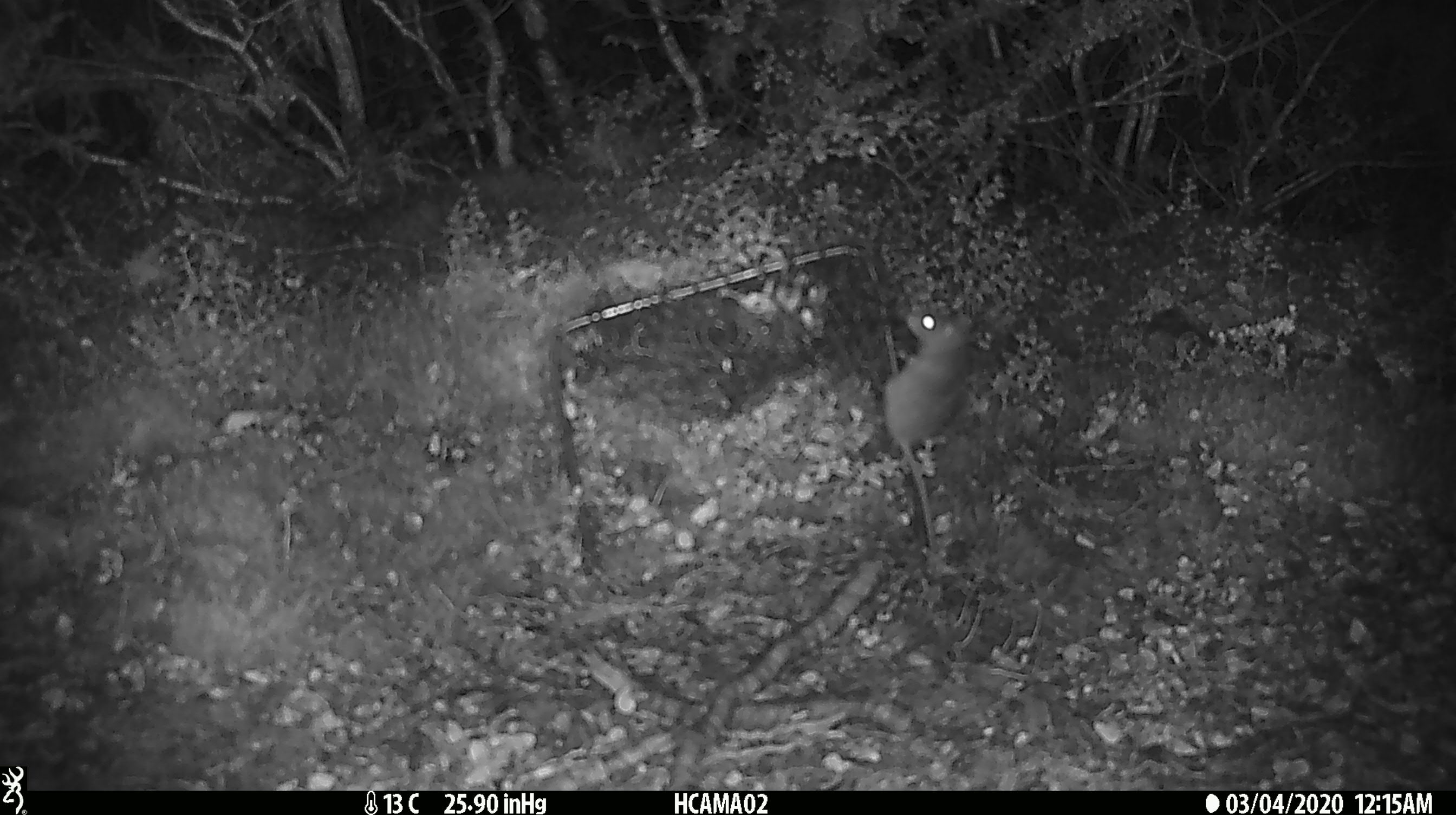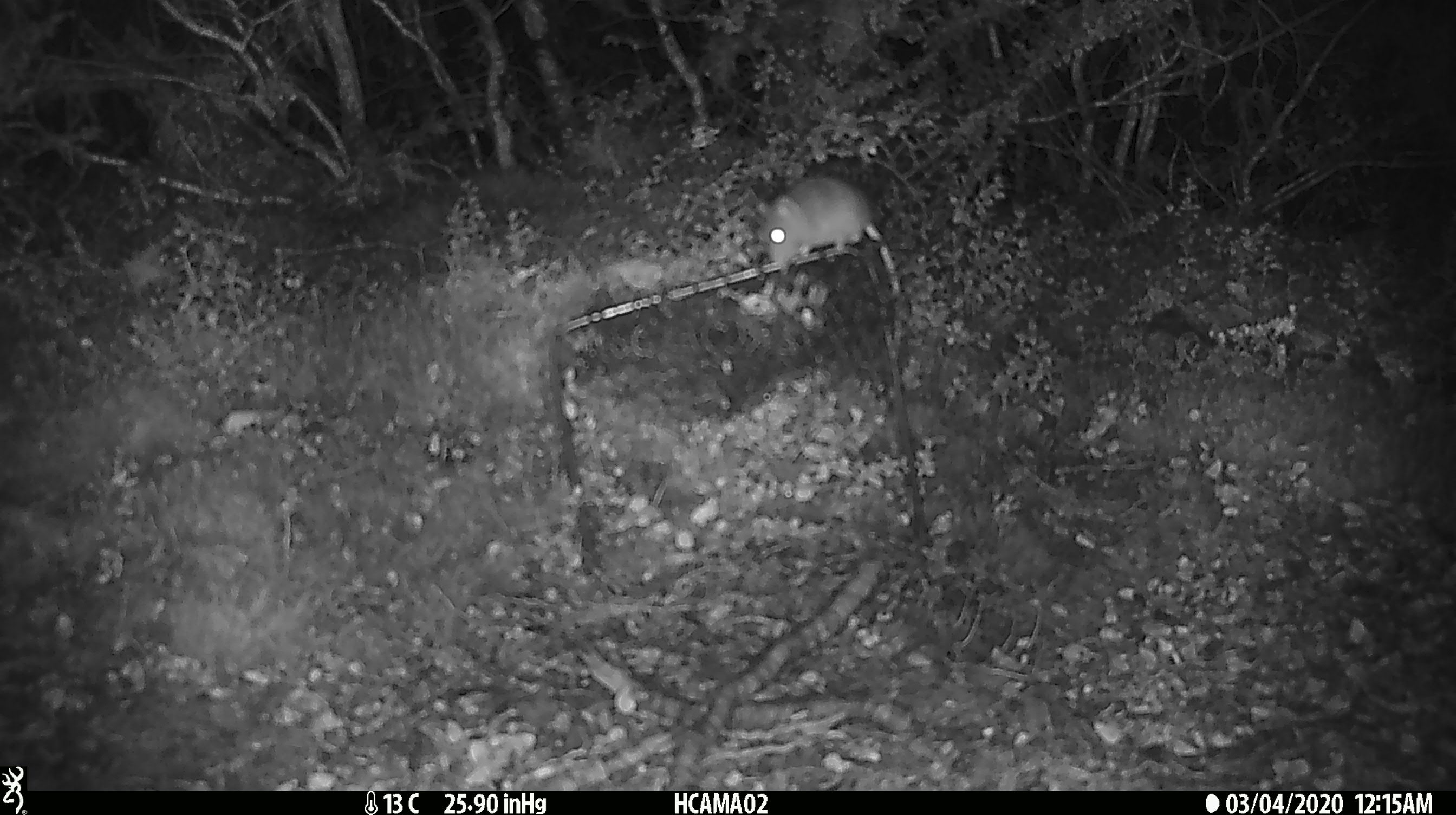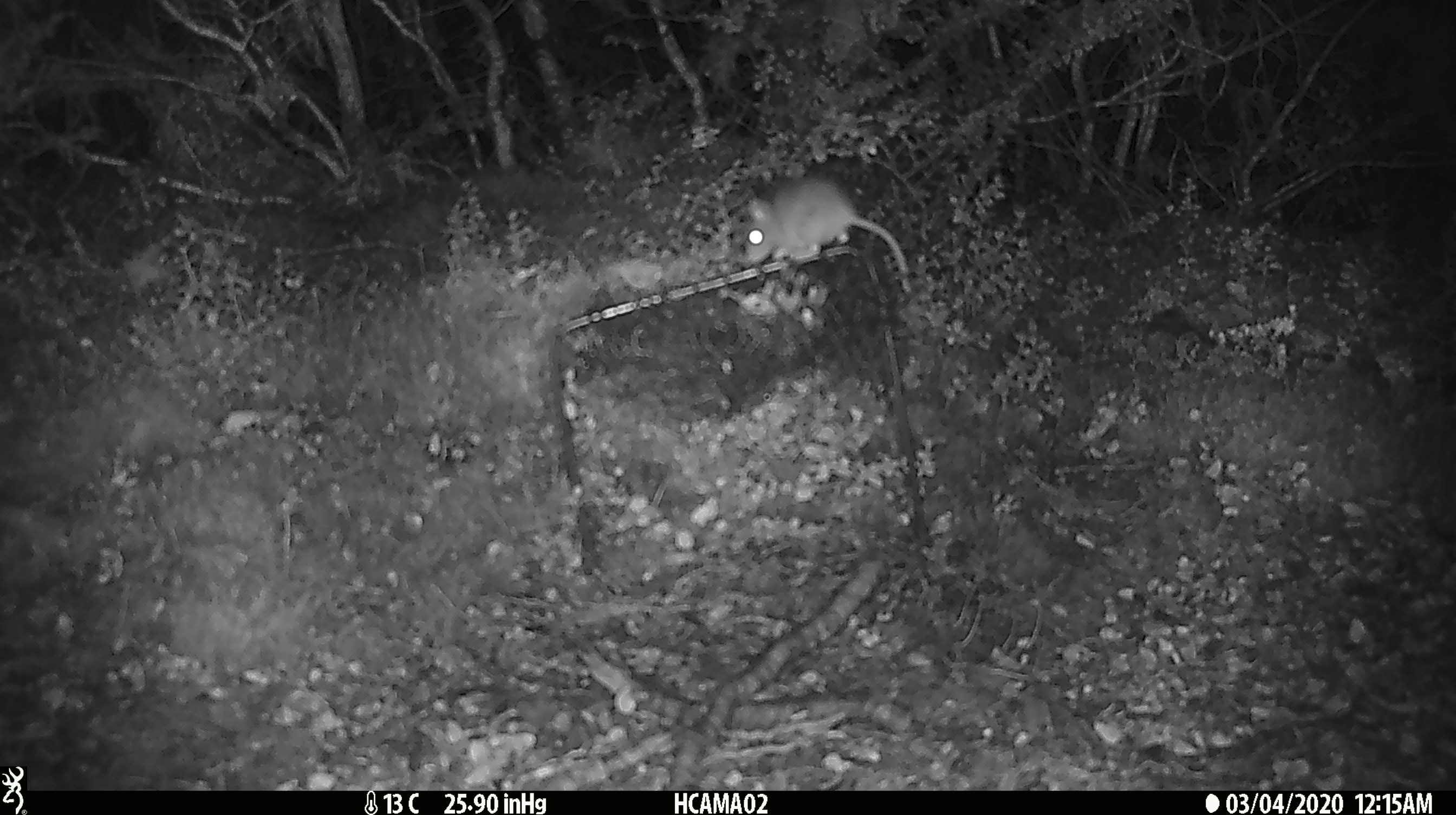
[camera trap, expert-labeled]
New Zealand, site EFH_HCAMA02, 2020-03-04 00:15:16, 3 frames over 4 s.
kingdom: Animalia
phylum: Chordata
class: Mammalia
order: Rodentia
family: Muridae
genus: Mus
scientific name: Mus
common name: mouse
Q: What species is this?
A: Mouse (Mus).